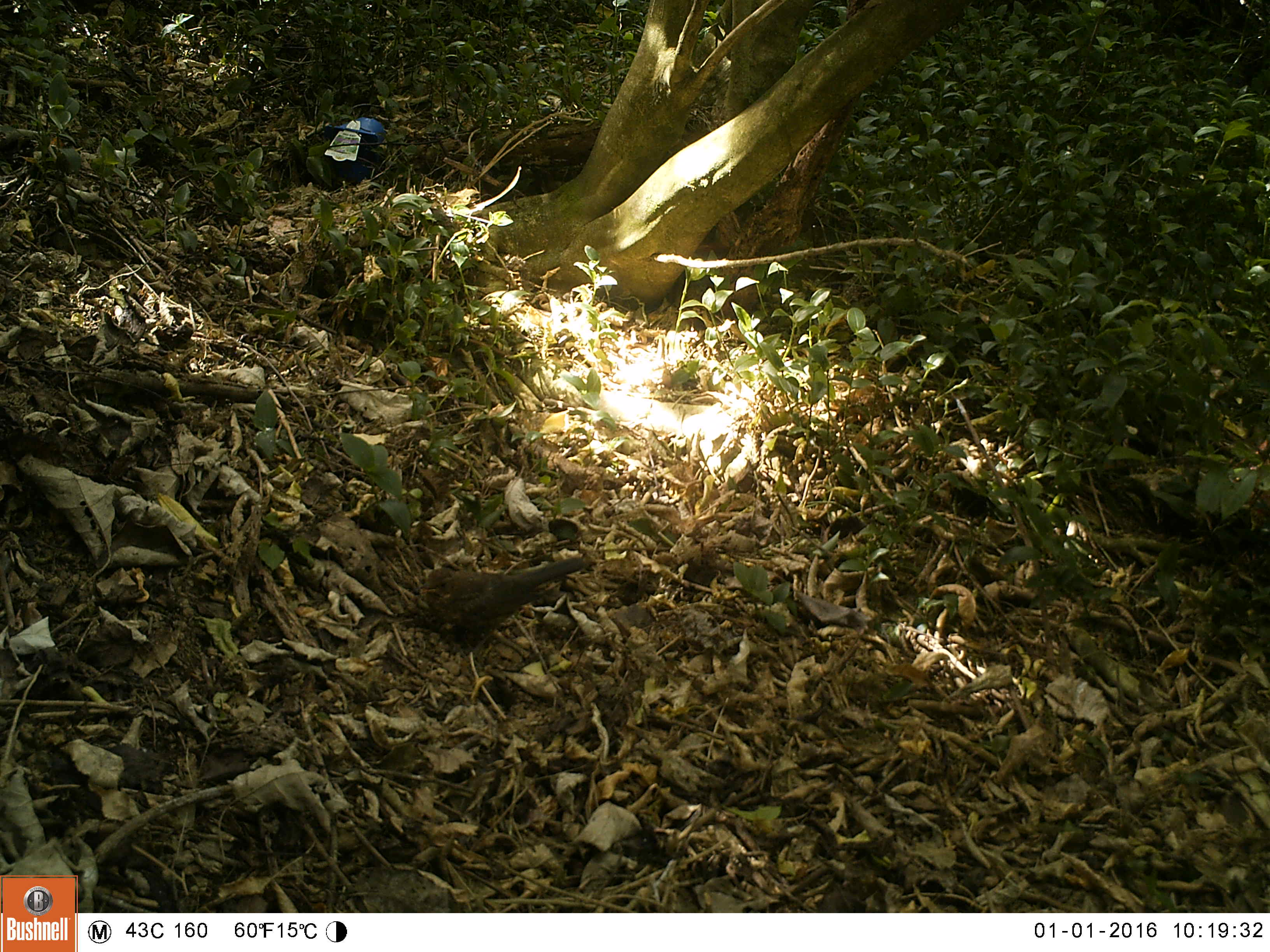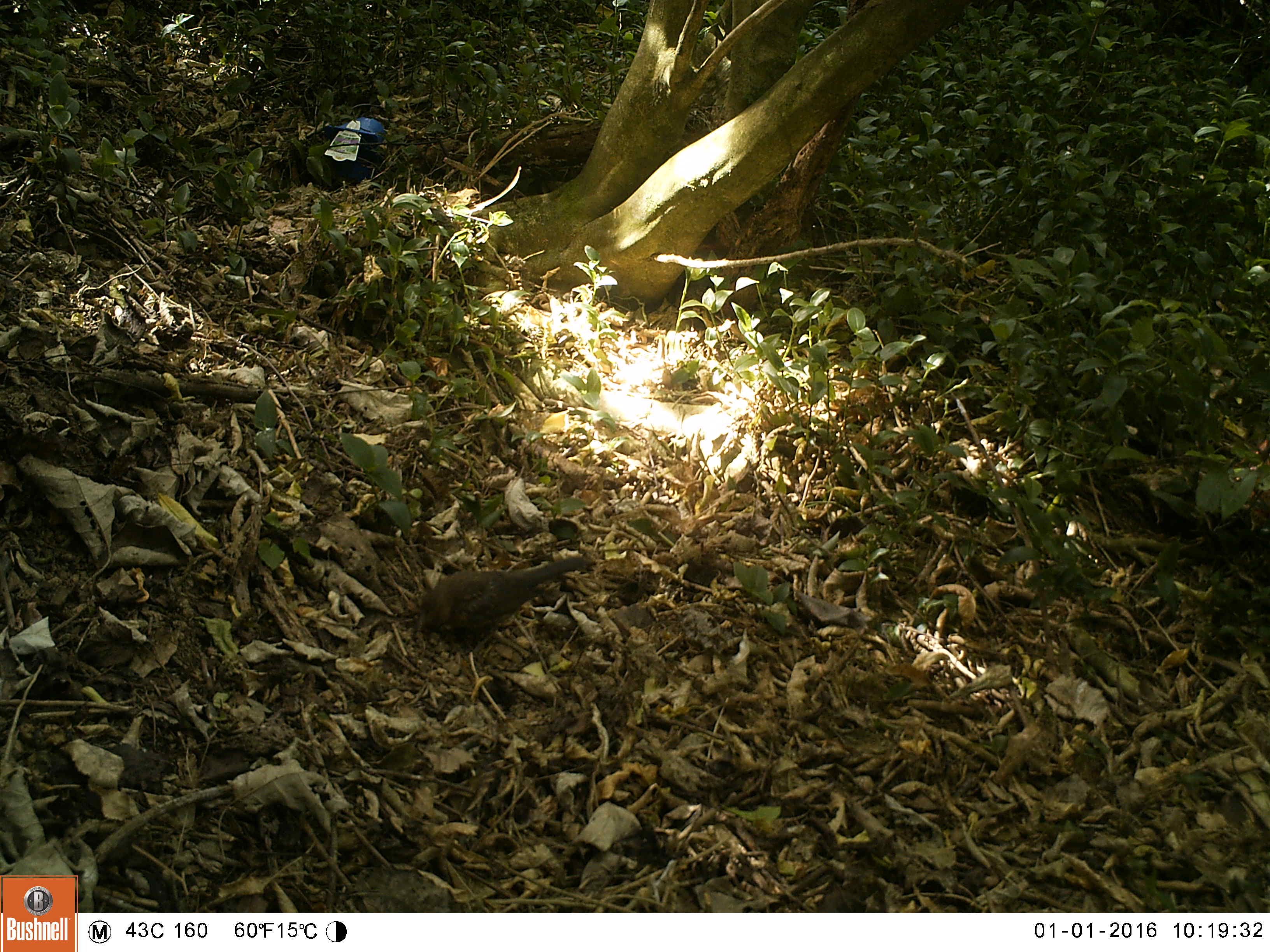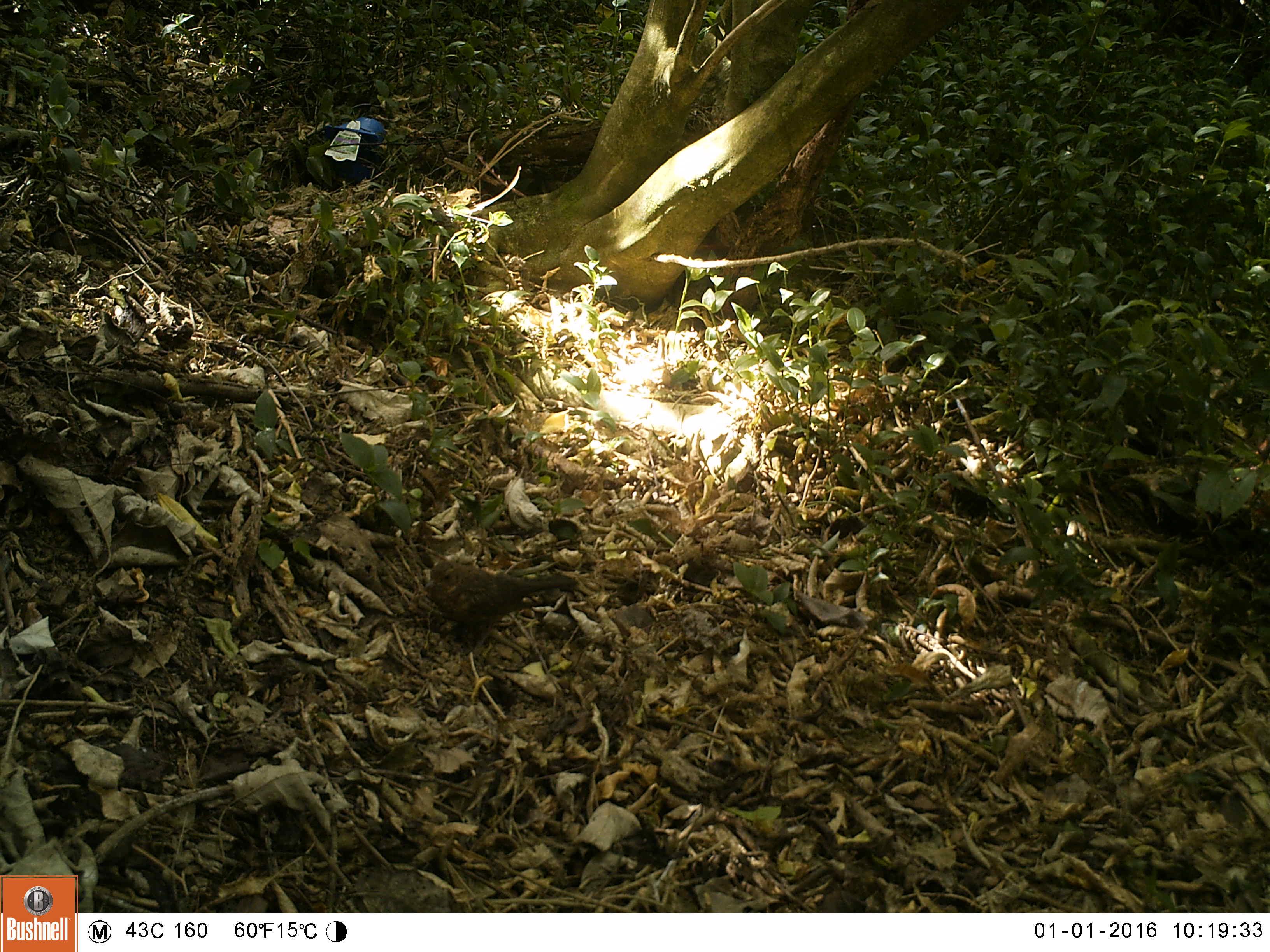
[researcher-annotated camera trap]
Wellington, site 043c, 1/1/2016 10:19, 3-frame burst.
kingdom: Animalia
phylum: Chordata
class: Aves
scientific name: Aves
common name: bird